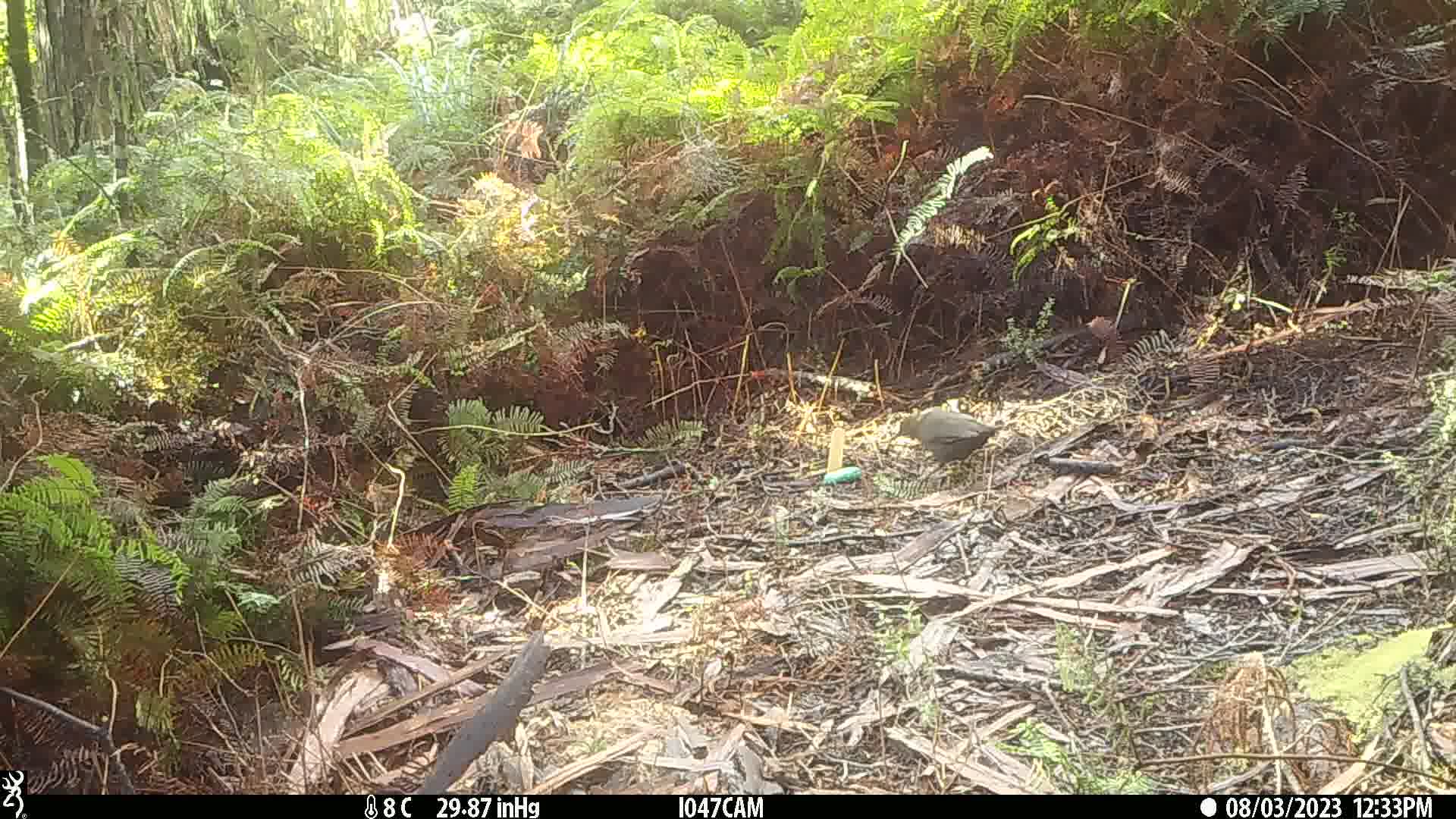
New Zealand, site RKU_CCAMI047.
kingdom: Animalia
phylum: Chordata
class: Aves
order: Passeriformes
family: Turdidae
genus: Turdus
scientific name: Turdus merula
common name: eurasian blackbird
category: blackbird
Blackbird (eurasian blackbird) (Turdus merula).